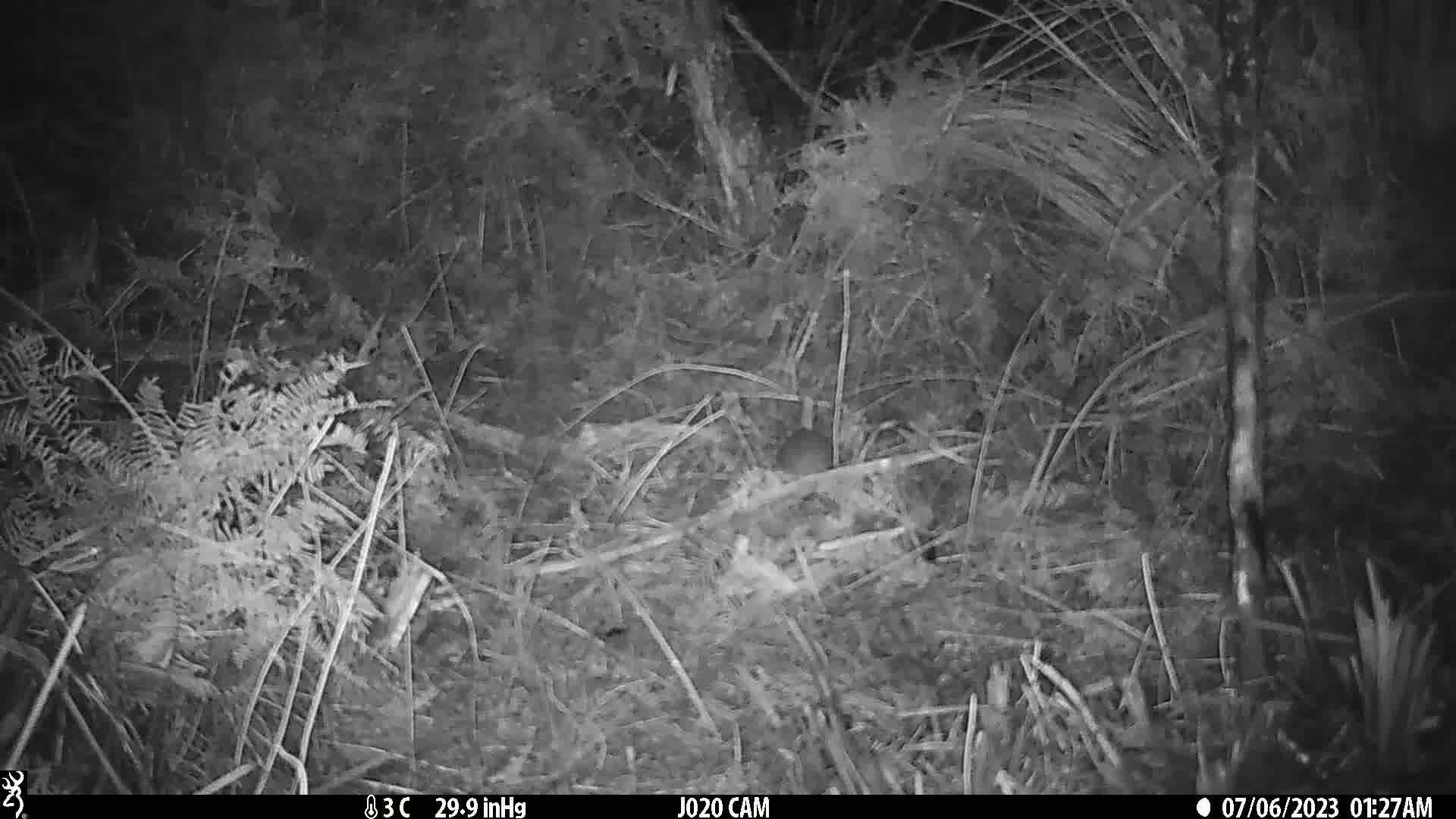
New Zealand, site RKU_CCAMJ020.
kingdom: Animalia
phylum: Chordata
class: Mammalia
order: Rodentia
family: Muridae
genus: Rattus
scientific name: Rattus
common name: rat